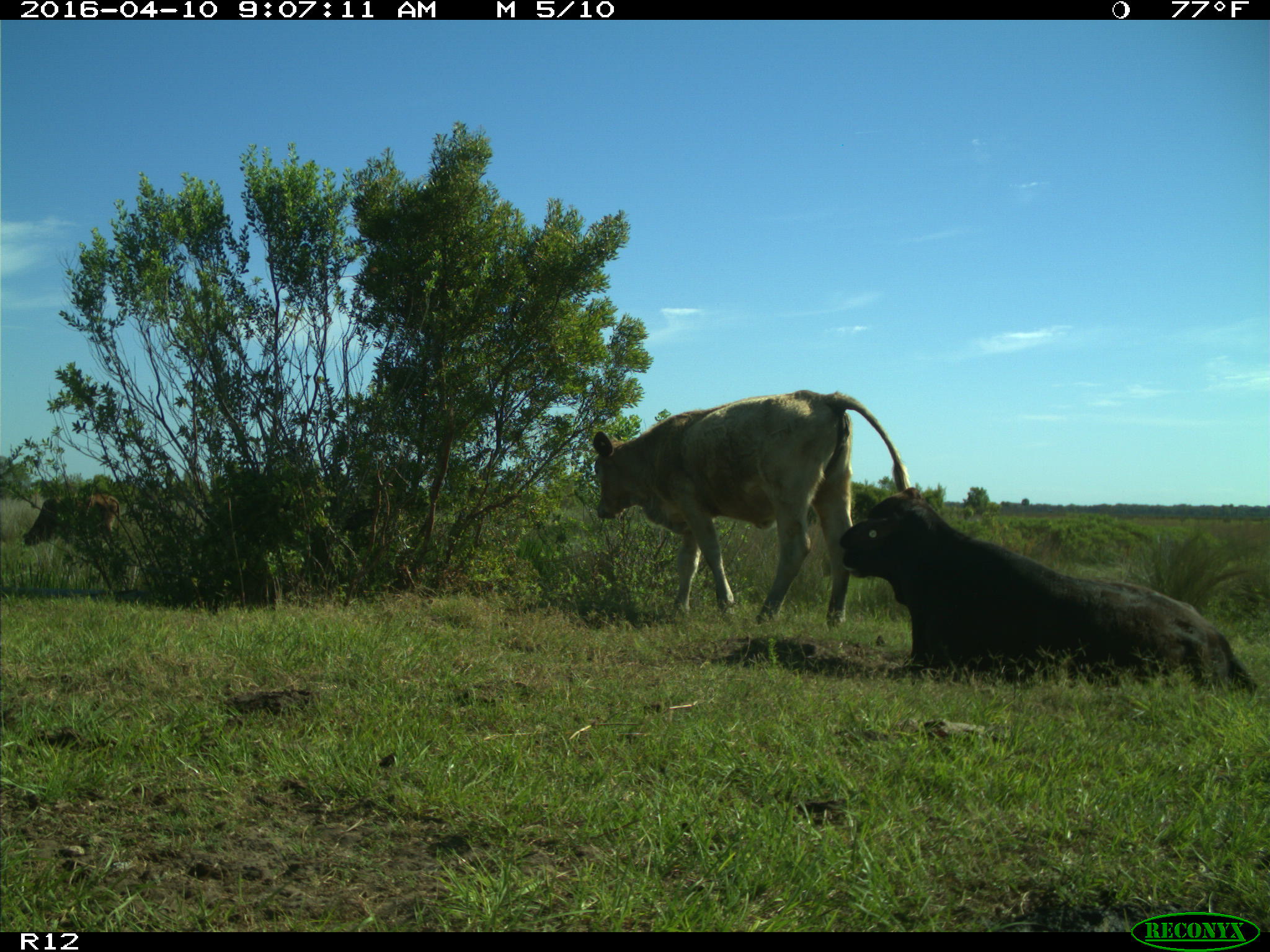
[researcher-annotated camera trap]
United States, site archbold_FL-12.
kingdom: Animalia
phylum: Chordata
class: Mammalia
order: Artiodactyla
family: Bovidae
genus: Bos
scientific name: Bos taurus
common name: domestic cow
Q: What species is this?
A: Bos taurus (domestic cow).